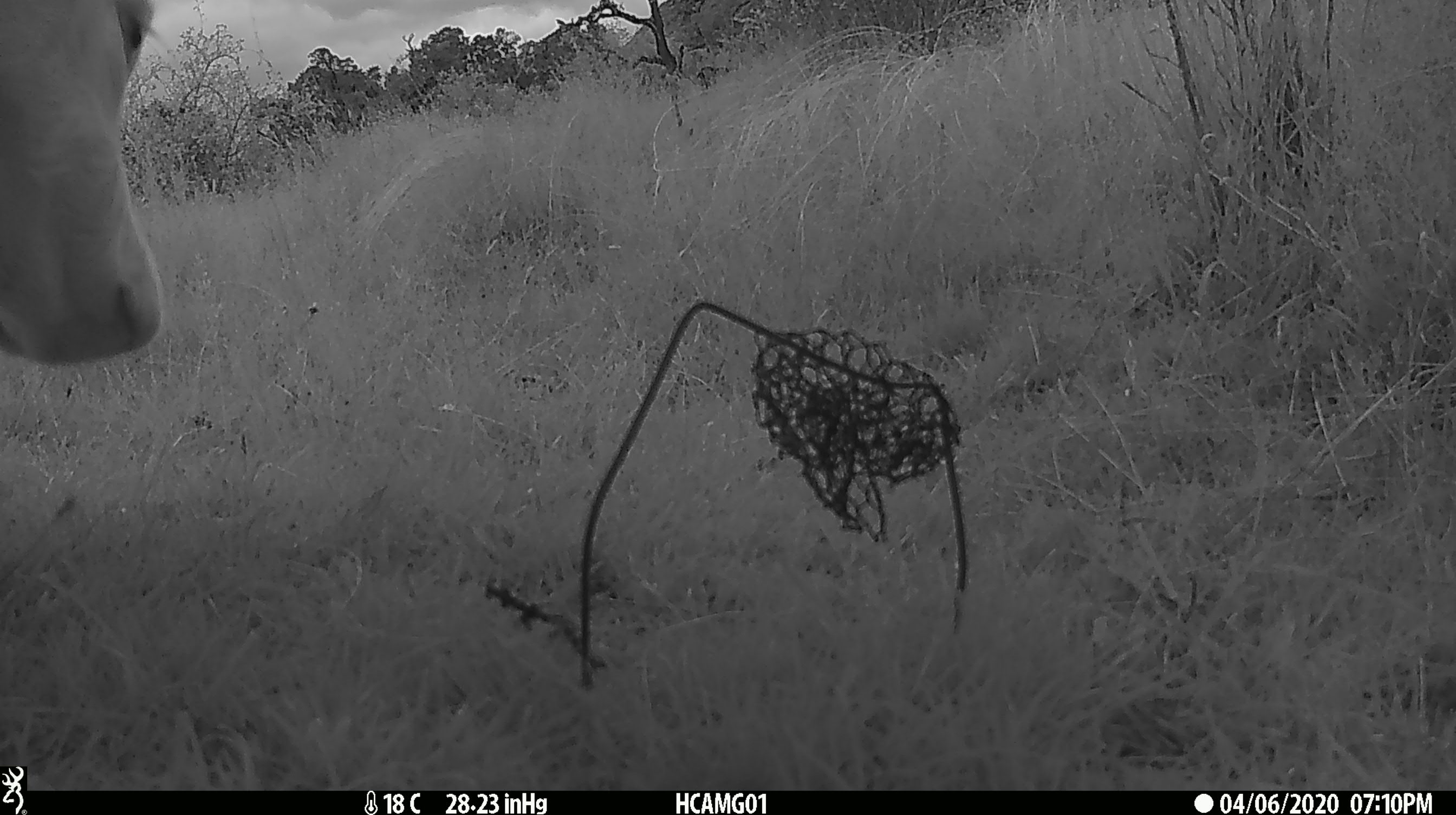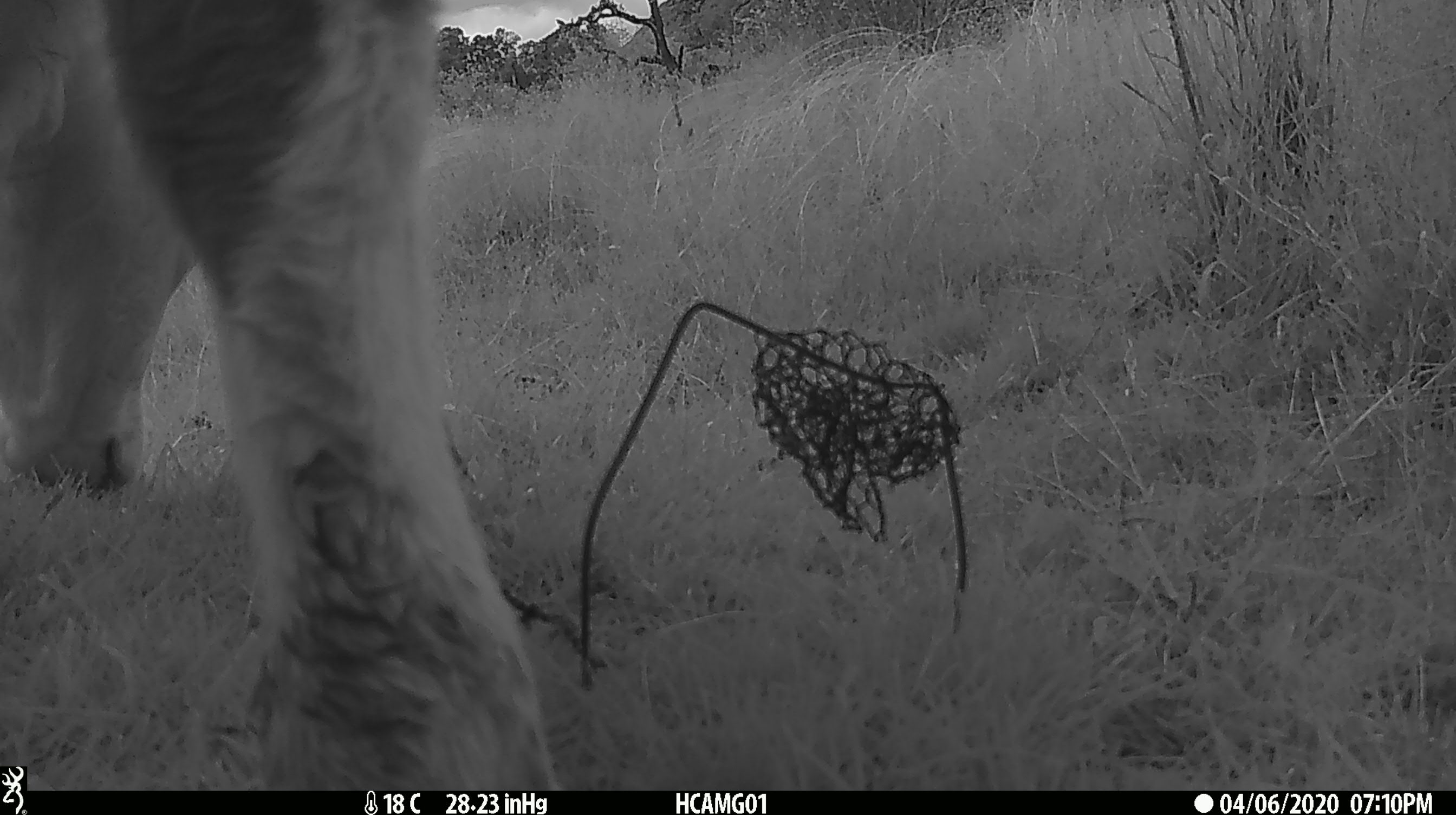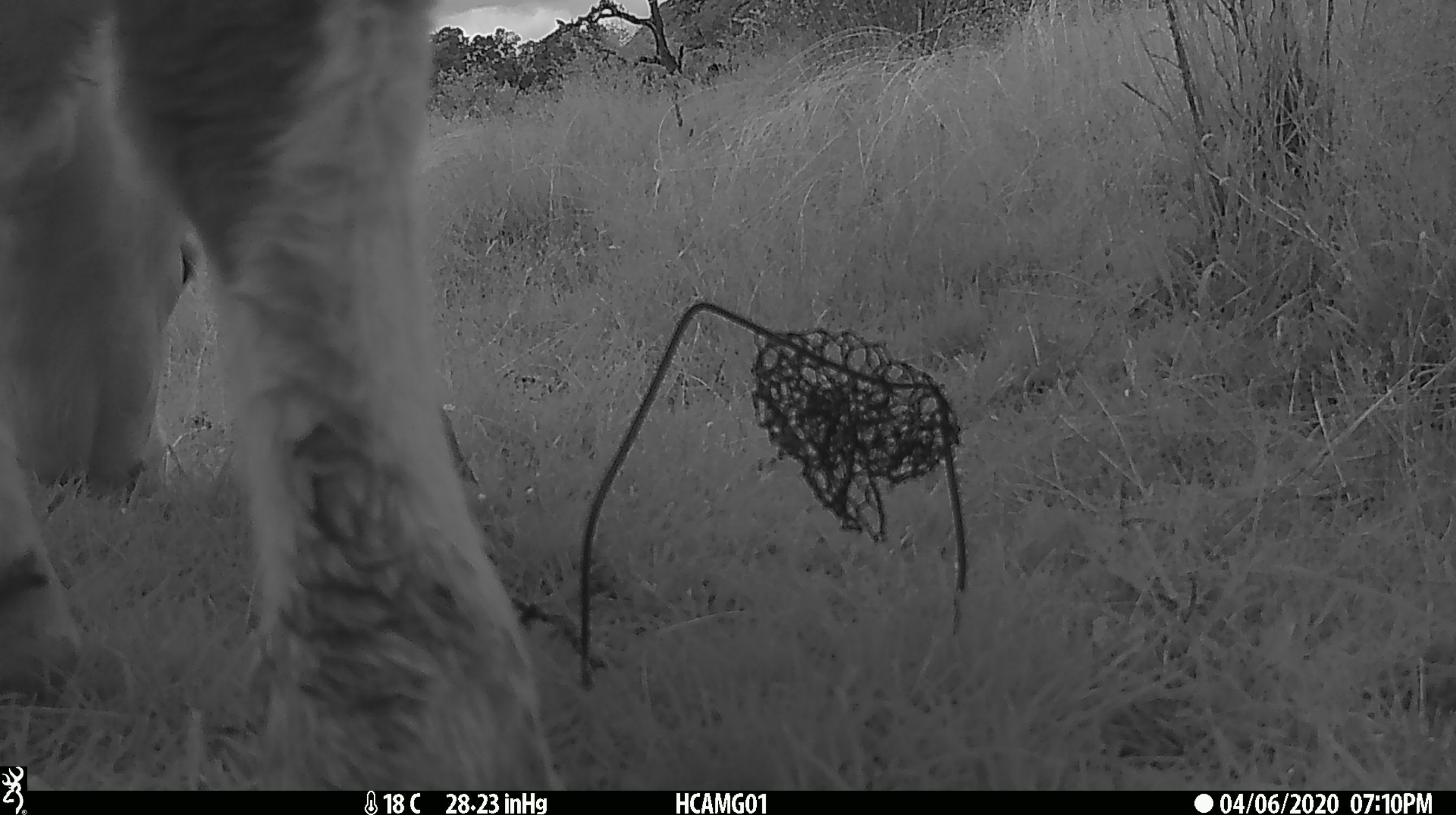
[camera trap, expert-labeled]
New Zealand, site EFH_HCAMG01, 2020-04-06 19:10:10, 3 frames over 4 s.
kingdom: Animalia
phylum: Chordata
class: Mammalia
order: Artiodactyla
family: Bovidae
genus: Bos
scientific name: Bos taurus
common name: domestic cow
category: cow